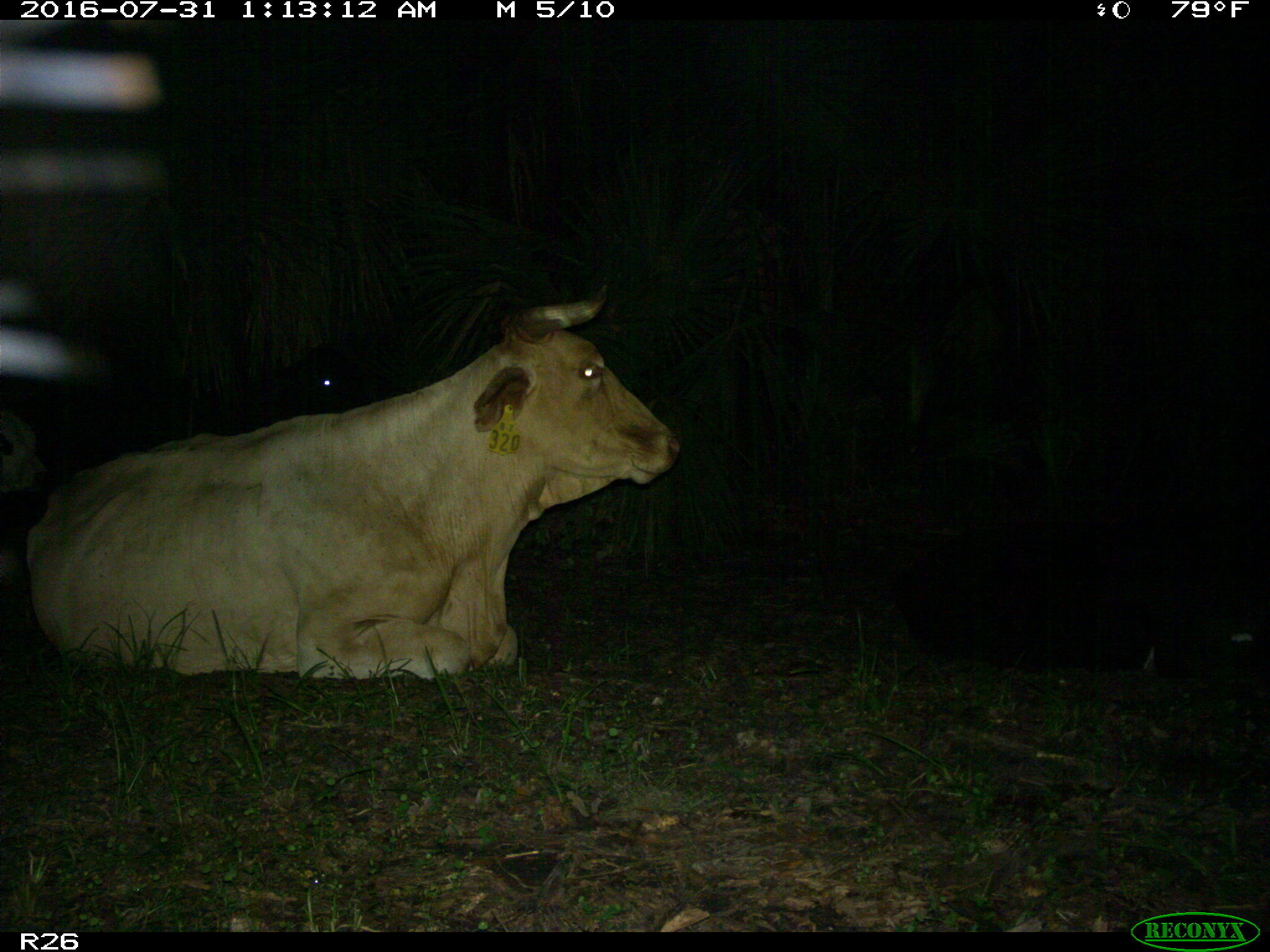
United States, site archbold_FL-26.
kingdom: Animalia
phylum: Chordata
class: Mammalia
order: Artiodactyla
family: Bovidae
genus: Bos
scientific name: Bos taurus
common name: domestic cow